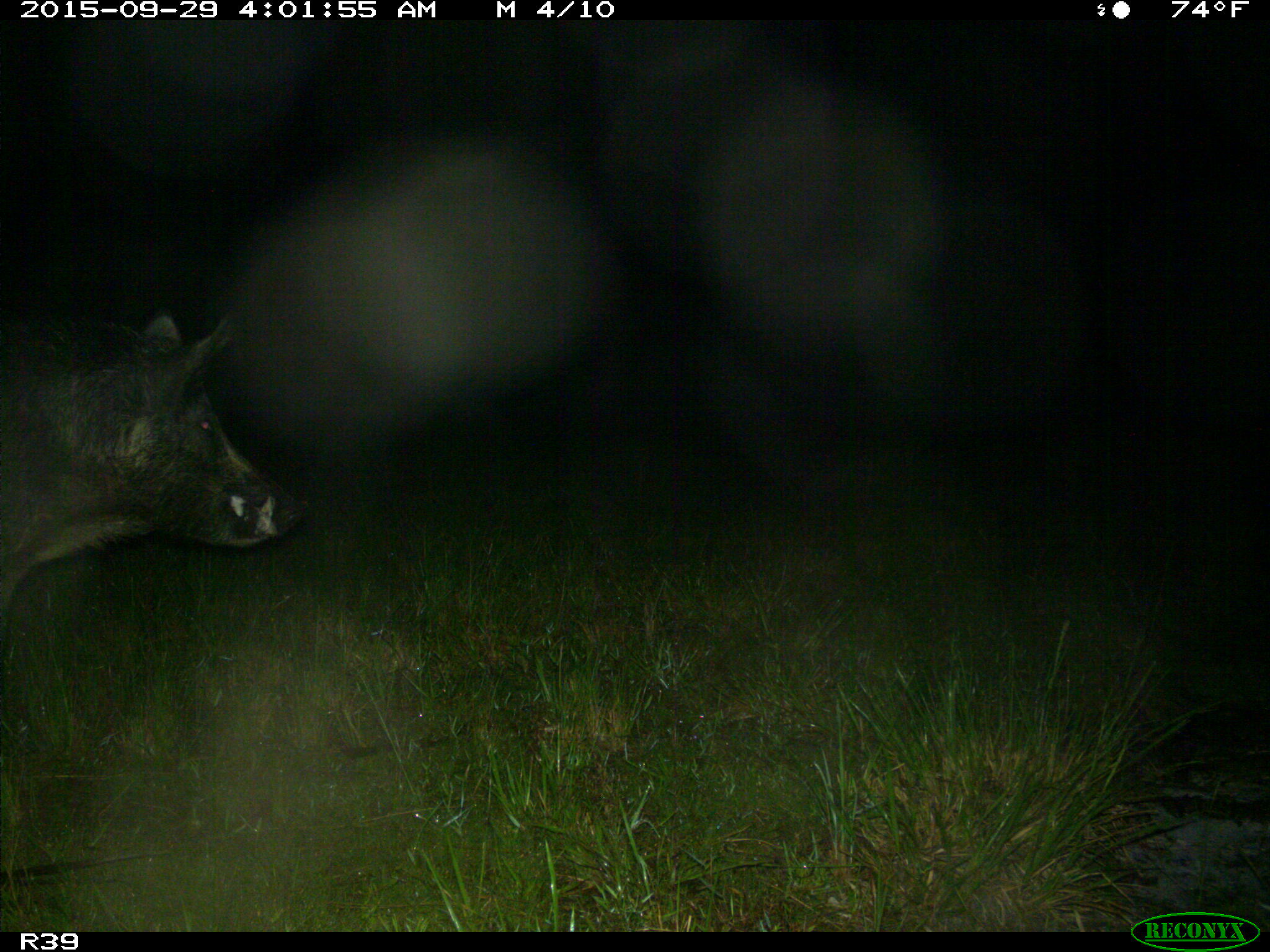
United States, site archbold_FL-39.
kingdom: Animalia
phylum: Chordata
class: Mammalia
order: Artiodactyla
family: Suidae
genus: Sus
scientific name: Sus scrofa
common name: wild boar